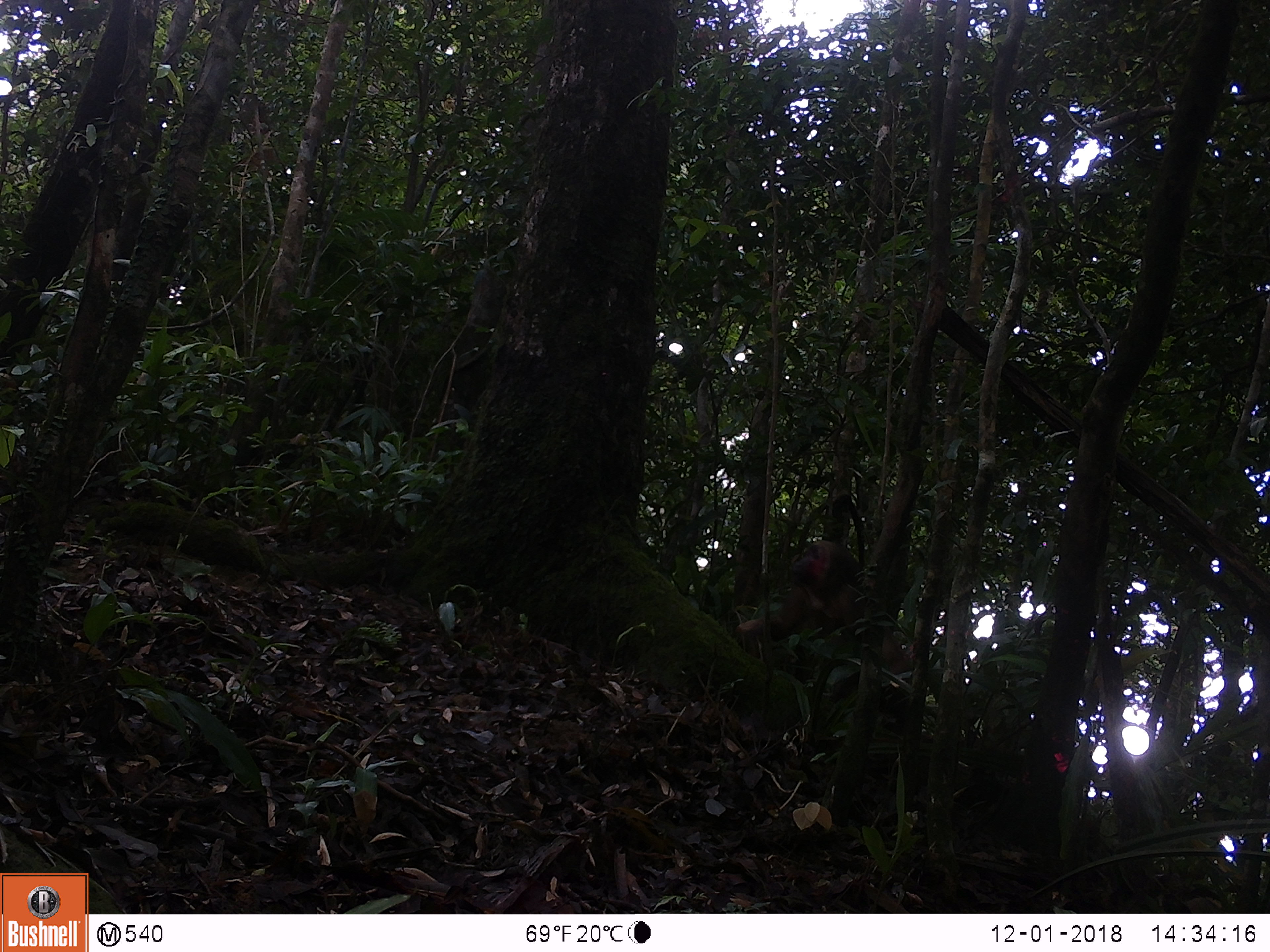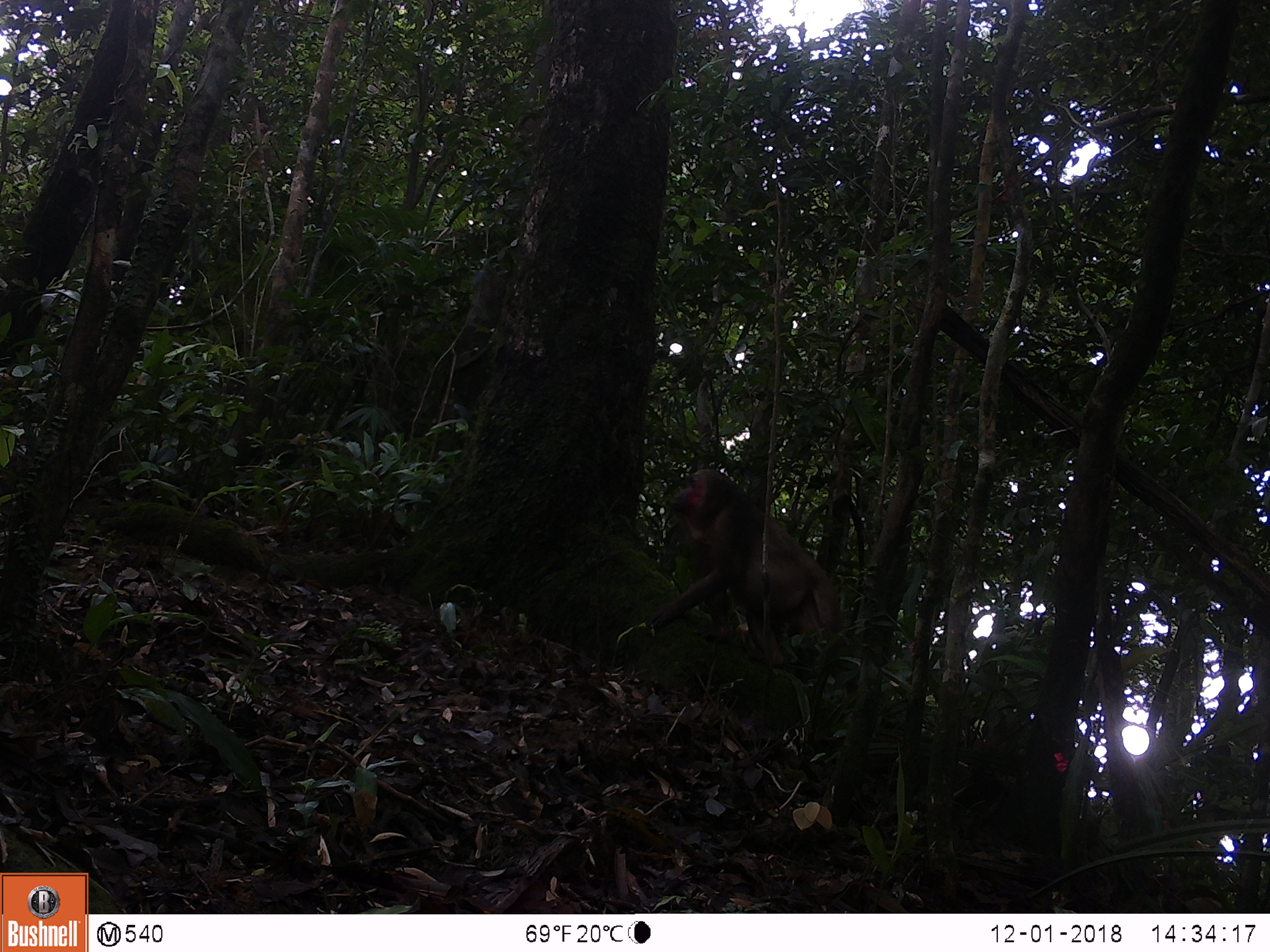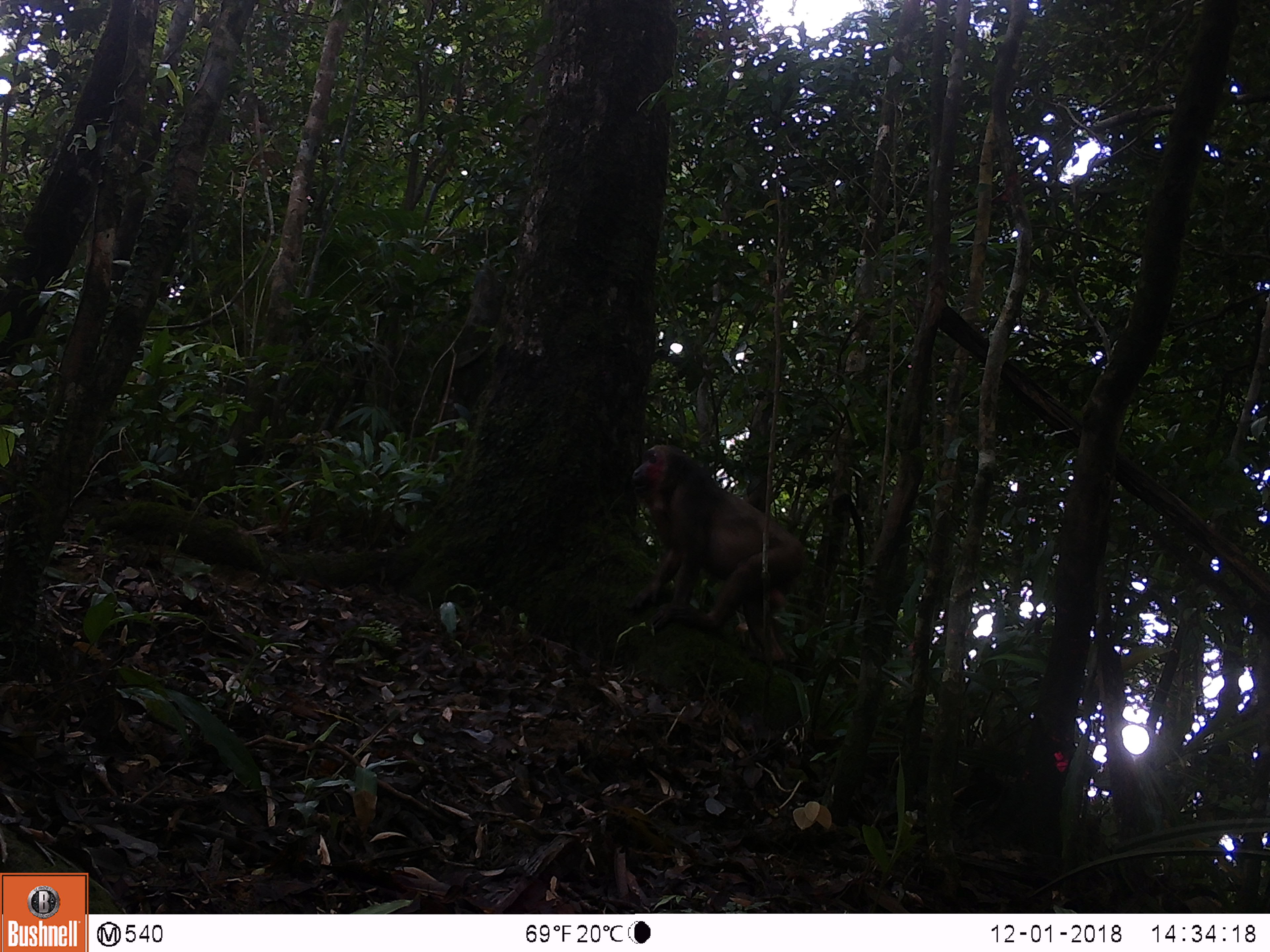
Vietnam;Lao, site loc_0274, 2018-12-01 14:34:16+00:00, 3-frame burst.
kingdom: Animalia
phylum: Chordata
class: Mammalia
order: Primates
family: Cercopithecidae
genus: Macaca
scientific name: Macaca arctoides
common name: stump-tailed macaque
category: stump tailed macaque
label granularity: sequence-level